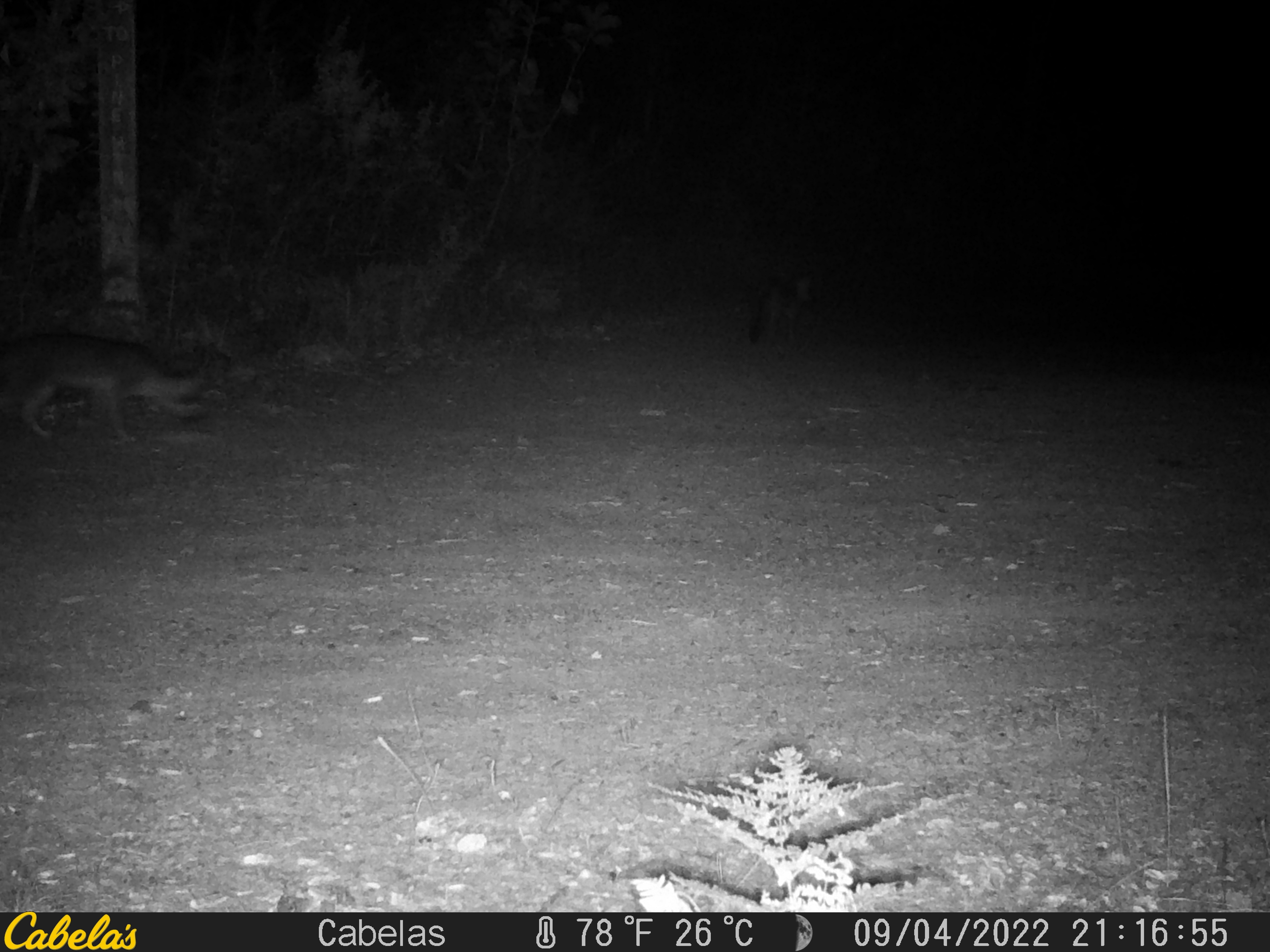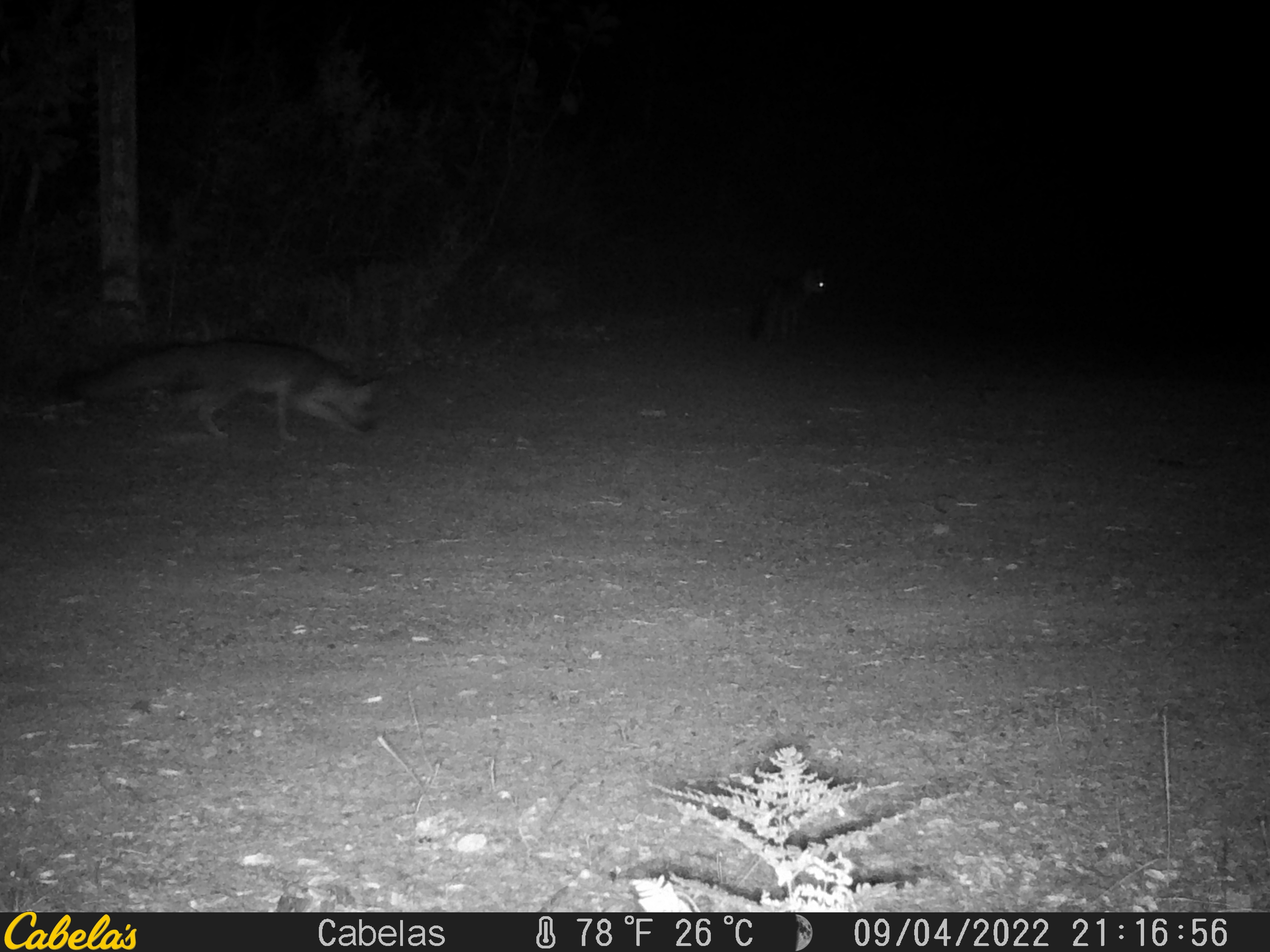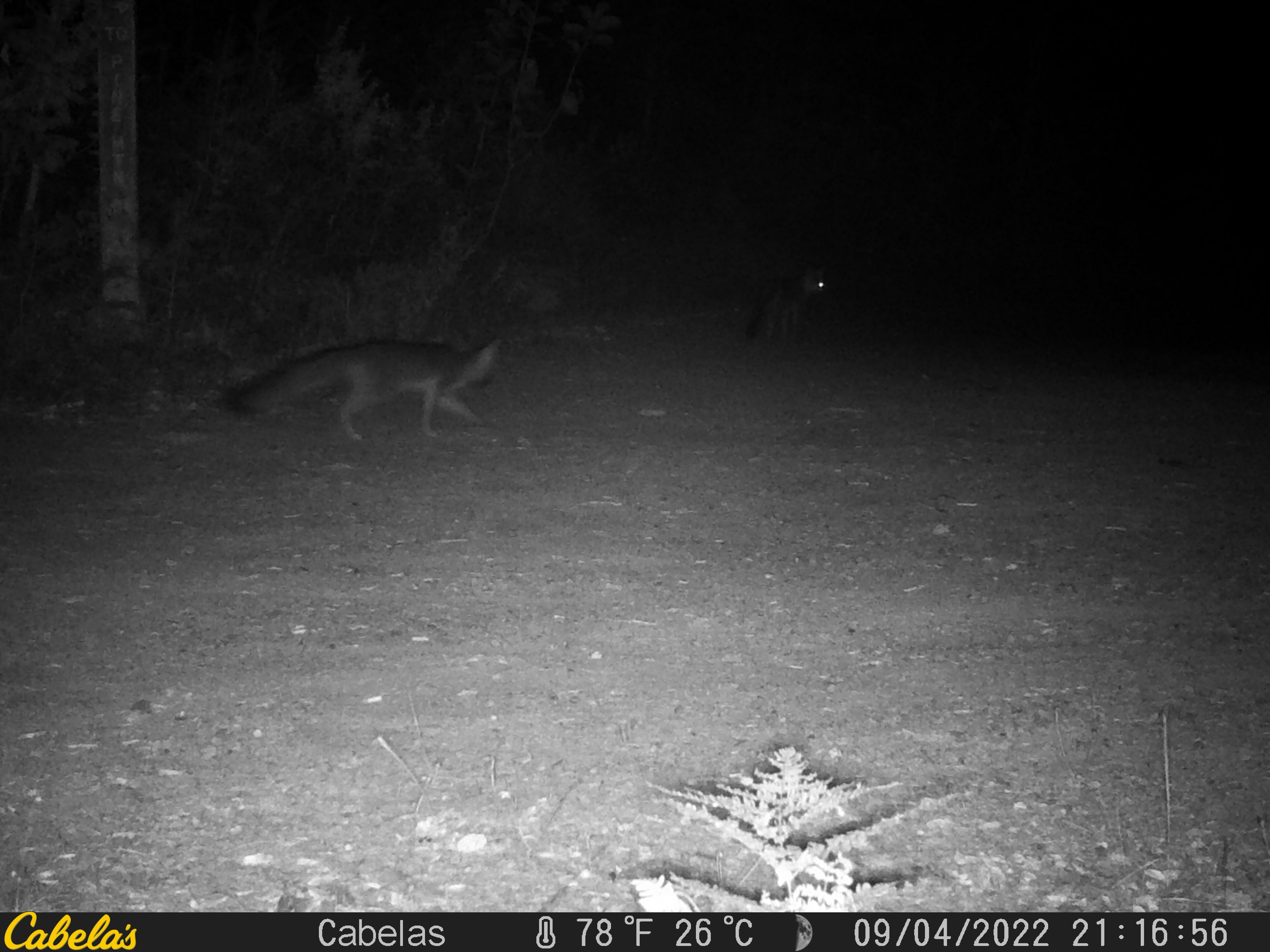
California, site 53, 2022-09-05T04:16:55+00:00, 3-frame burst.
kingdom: Animalia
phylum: Chordata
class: Mammalia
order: Carnivora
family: Canidae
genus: Urocyon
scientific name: Urocyon cinereoargenteus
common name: gray fox